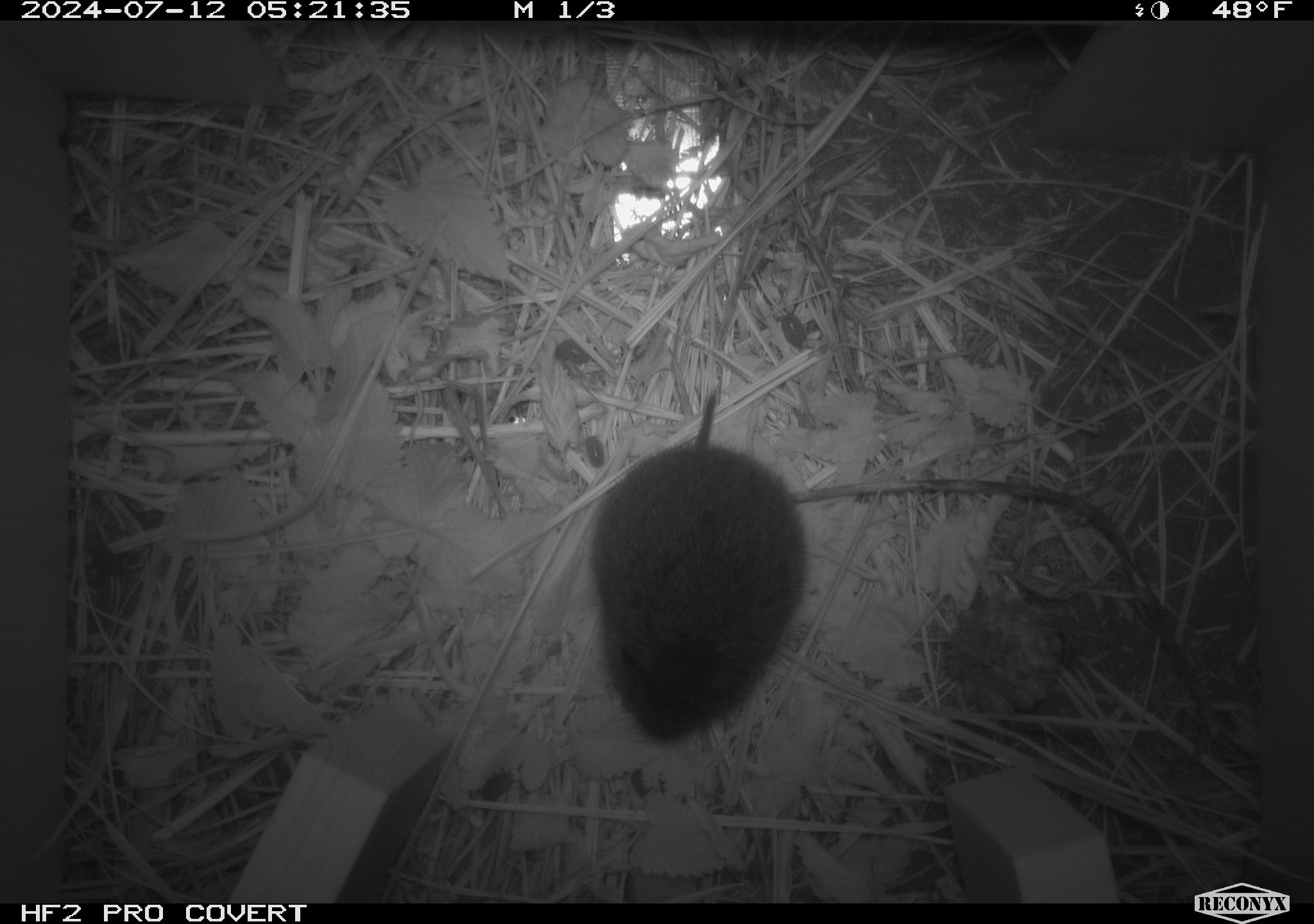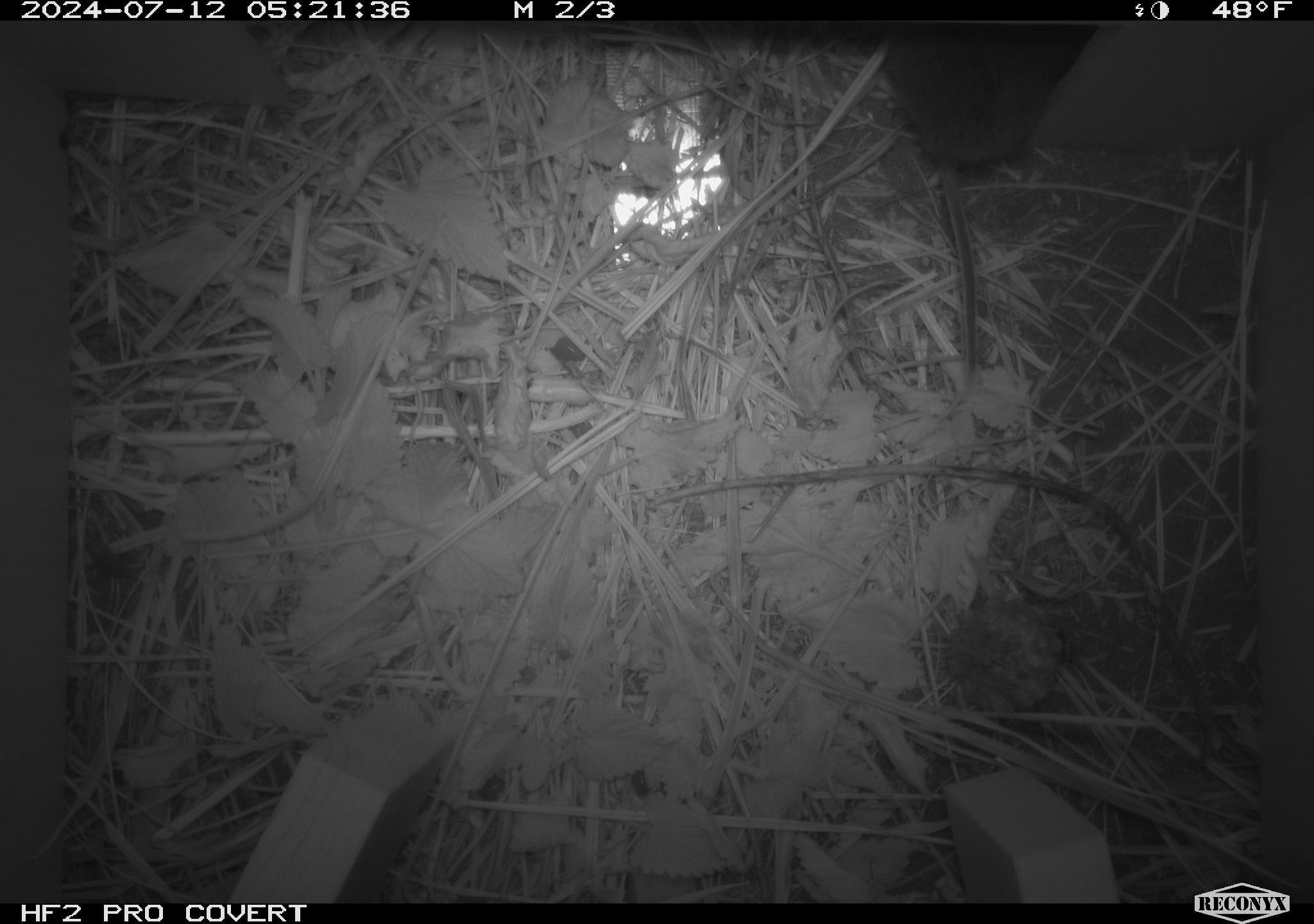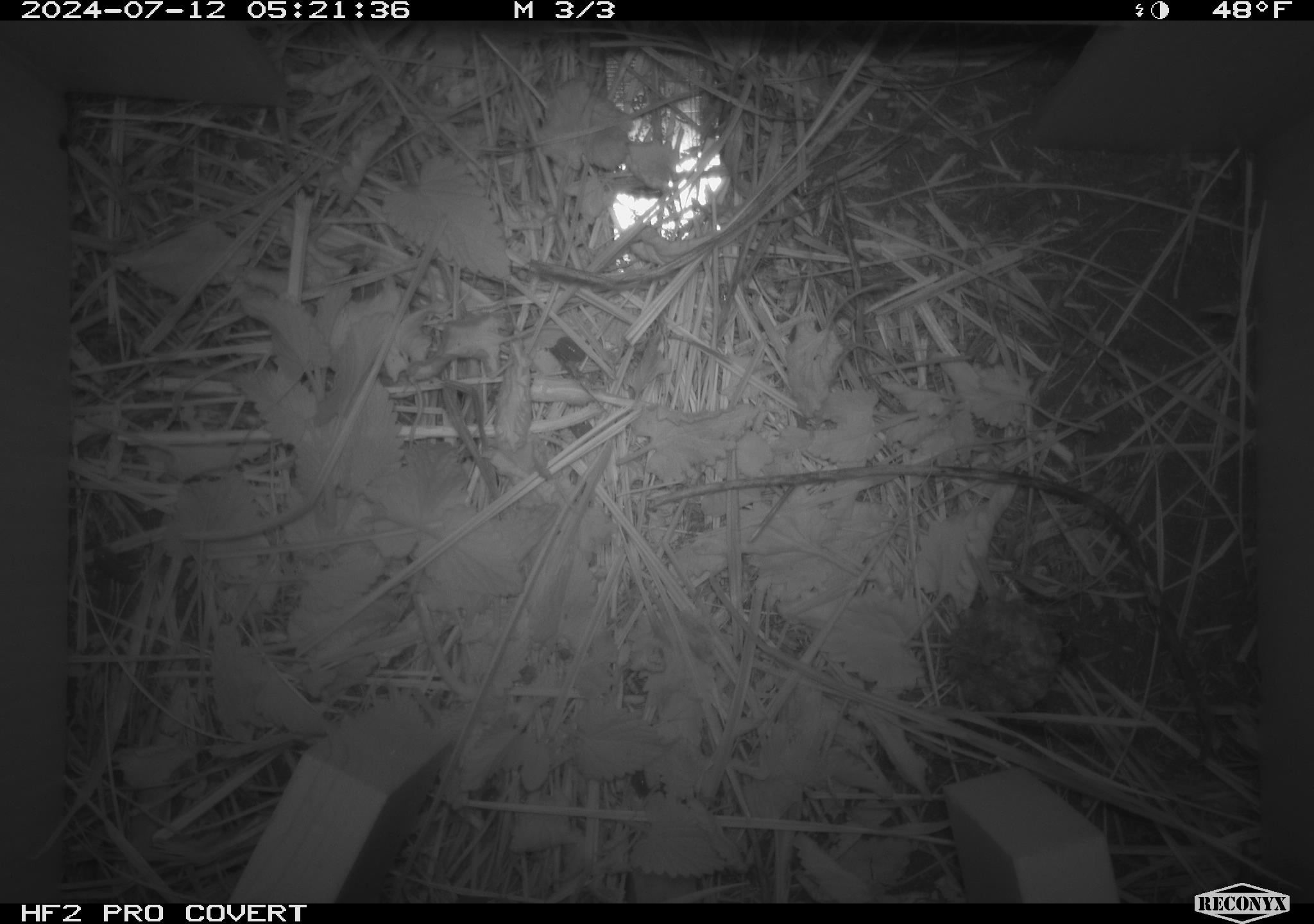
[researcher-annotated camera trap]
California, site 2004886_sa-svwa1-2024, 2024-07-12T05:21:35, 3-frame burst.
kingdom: Animalia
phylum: Chordata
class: Mammalia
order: Rodentia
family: Cricetidae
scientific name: Arvicolinae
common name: voles, lemmings, and muskrats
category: arvicolinae subfamily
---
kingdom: Animalia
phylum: Arthropoda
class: Malacostraca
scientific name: Malacostraca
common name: amphipods, crabs, isopods, krill, lobsters and shrimps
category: malacostracan